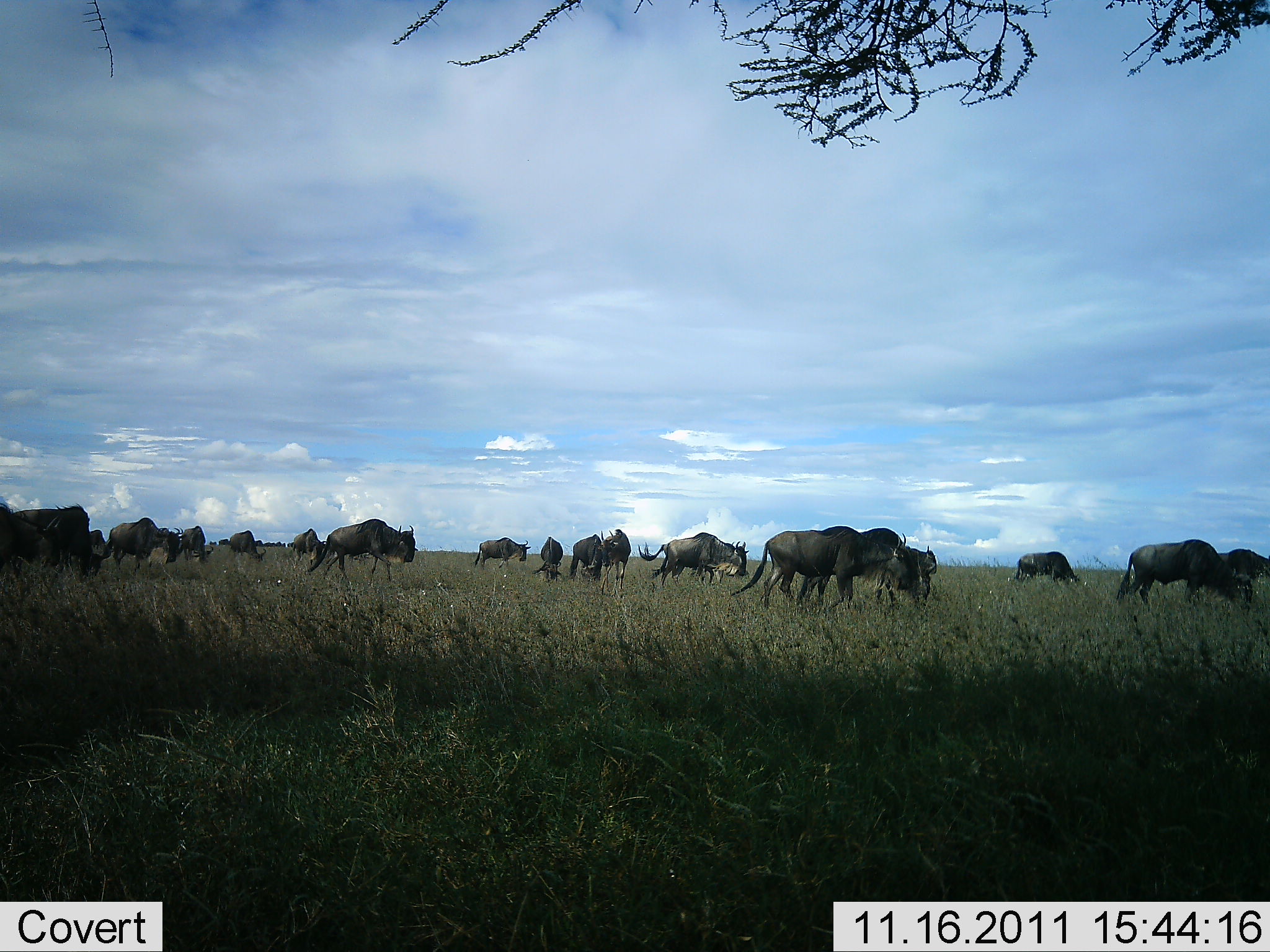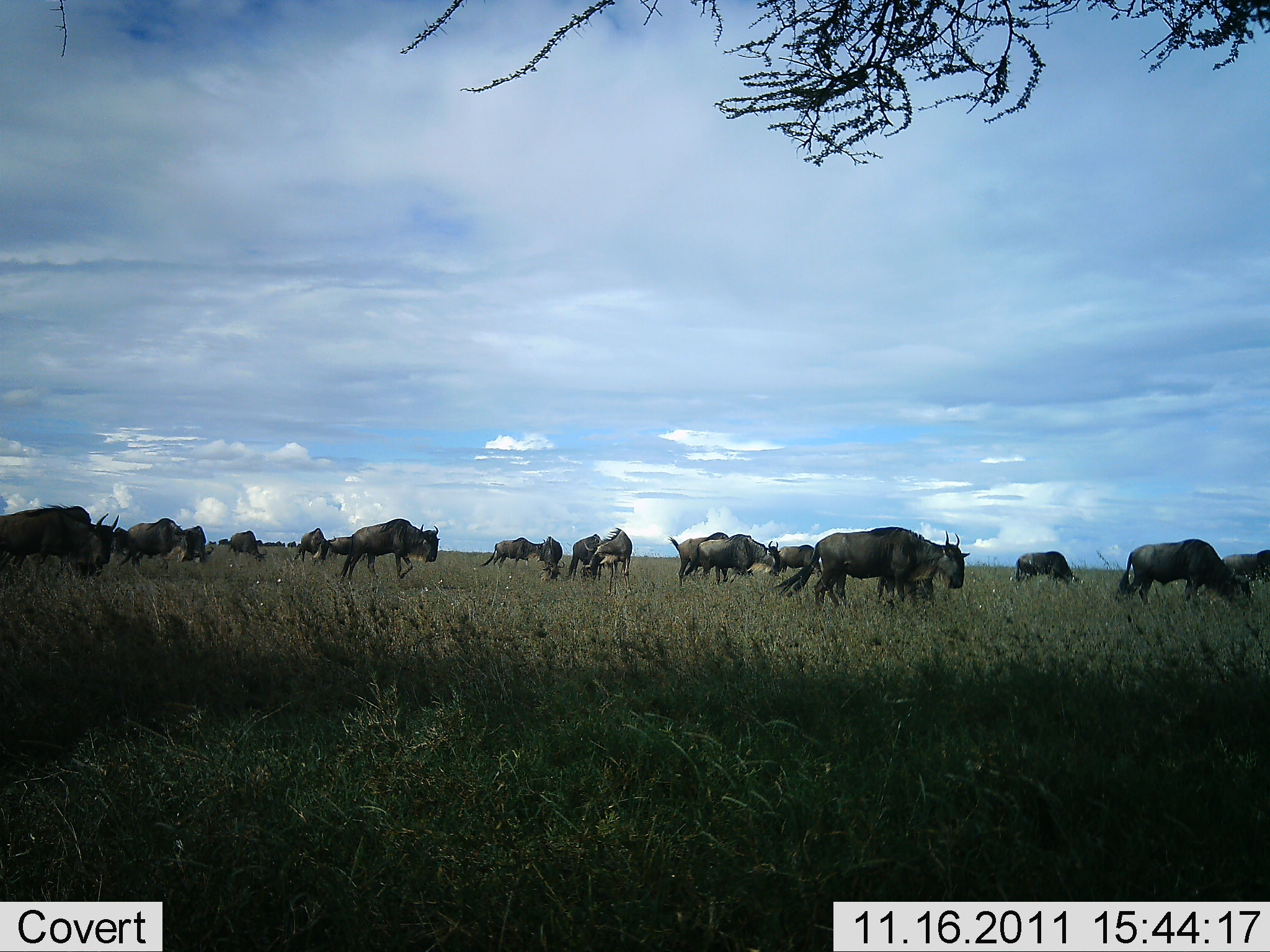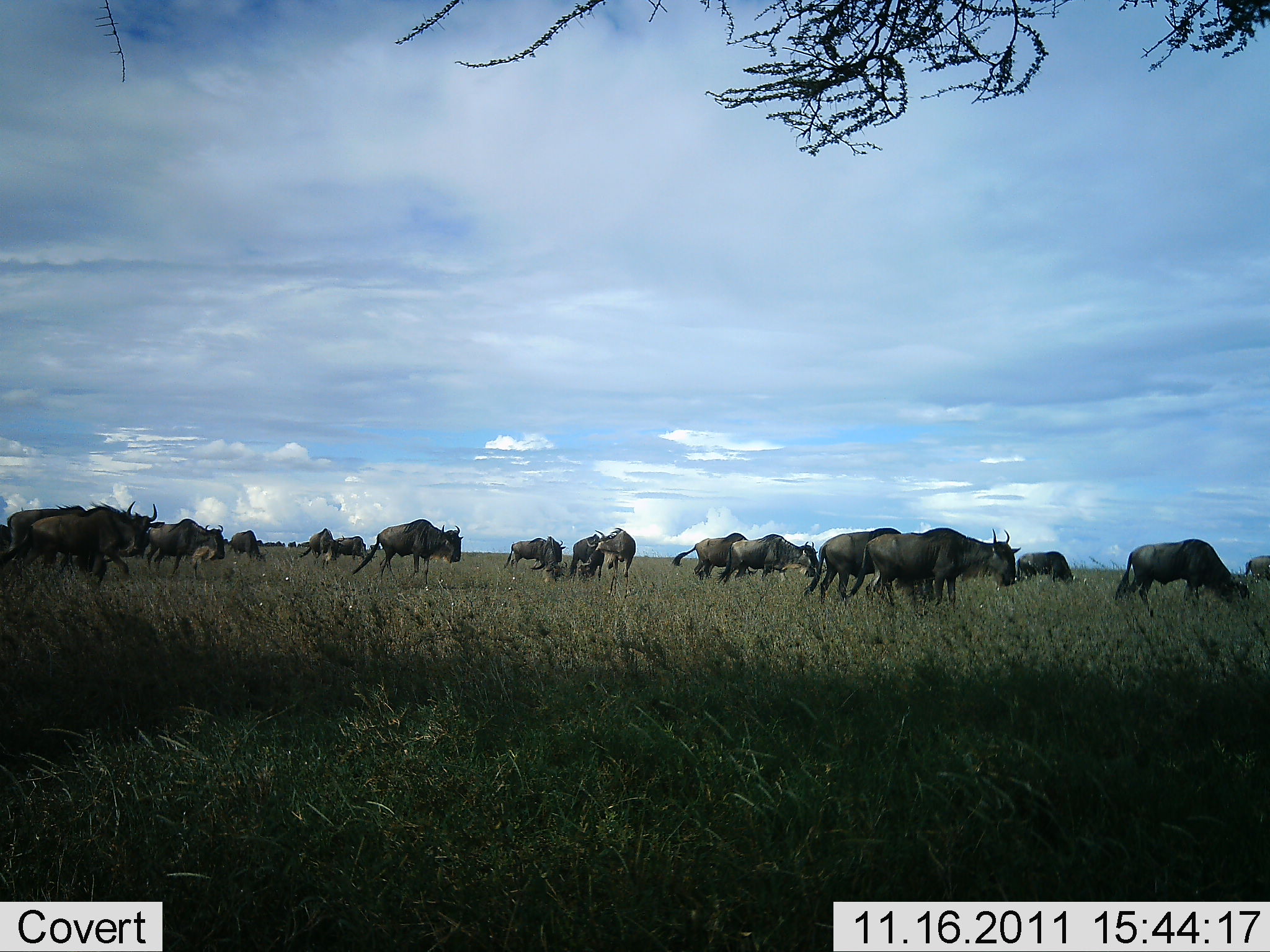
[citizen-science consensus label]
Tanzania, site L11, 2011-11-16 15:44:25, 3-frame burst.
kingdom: Animalia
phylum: Chordata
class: Mammalia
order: Artiodactyla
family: Bovidae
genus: Connochaetes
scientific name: Connochaetes taurinus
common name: blue wildebeest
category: wildebeest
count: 11-50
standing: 21%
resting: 0%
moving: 79%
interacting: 0%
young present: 0%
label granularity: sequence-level